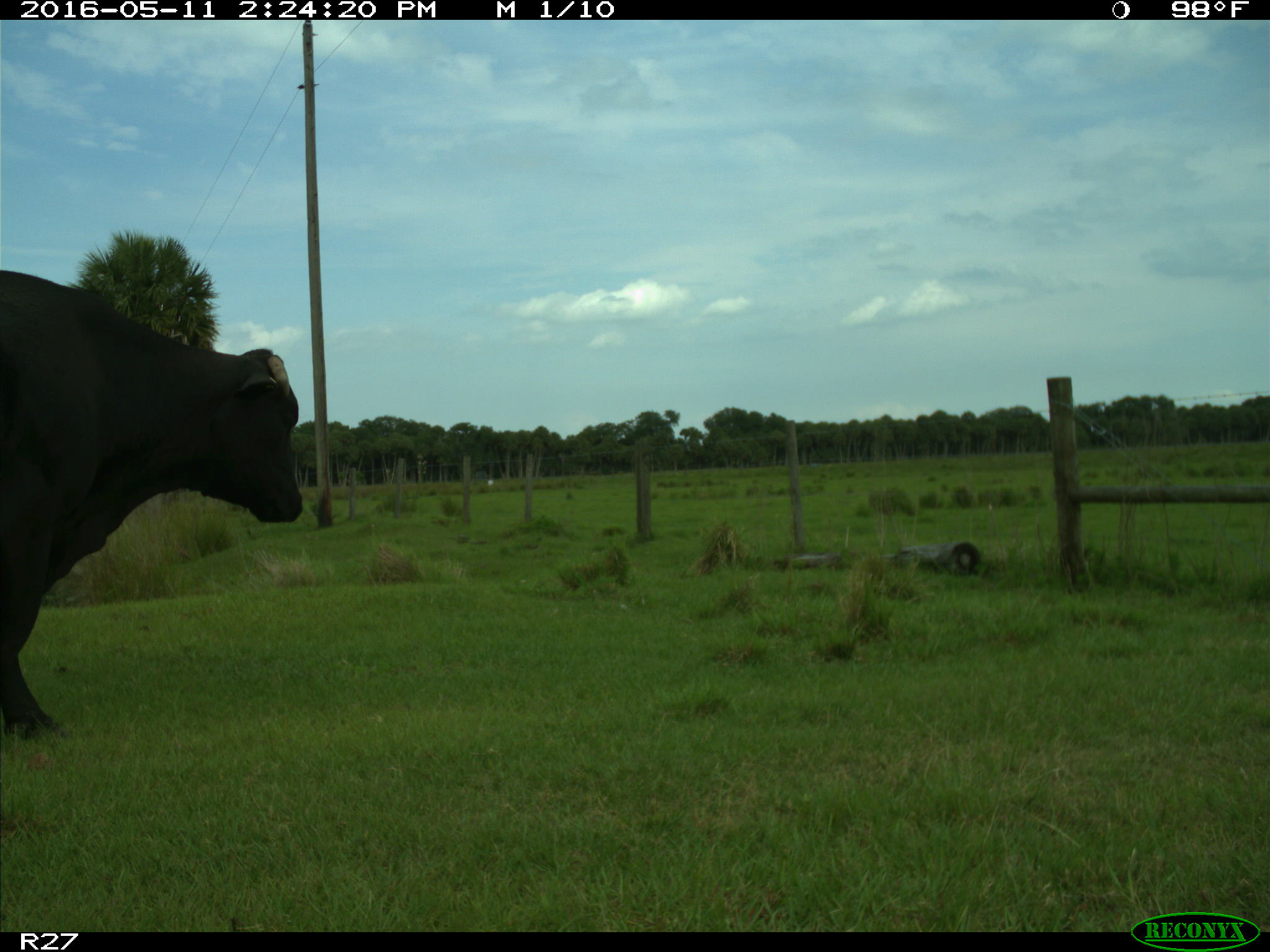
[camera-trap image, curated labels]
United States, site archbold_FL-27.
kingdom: Animalia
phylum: Chordata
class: Mammalia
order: Artiodactyla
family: Bovidae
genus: Bos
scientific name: Bos taurus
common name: domestic cow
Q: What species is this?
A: Bos taurus (domestic cow).